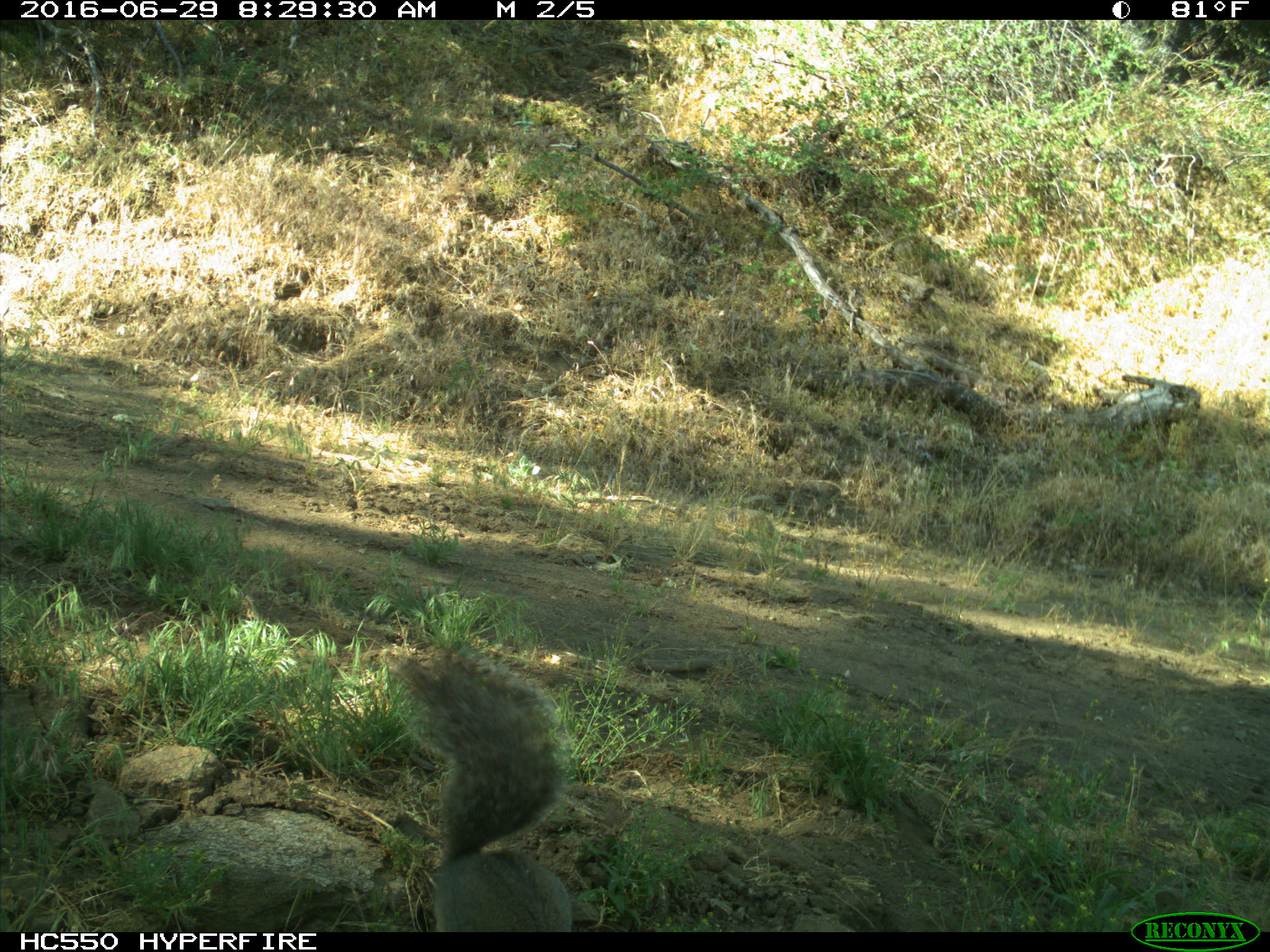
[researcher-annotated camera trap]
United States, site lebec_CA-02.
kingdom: Animalia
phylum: Chordata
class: Mammalia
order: Rodentia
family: Sciuridae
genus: Sciurus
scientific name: Sciurus carolinensis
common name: eastern gray squirrel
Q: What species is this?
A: Sciurus carolinensis (eastern gray squirrel).